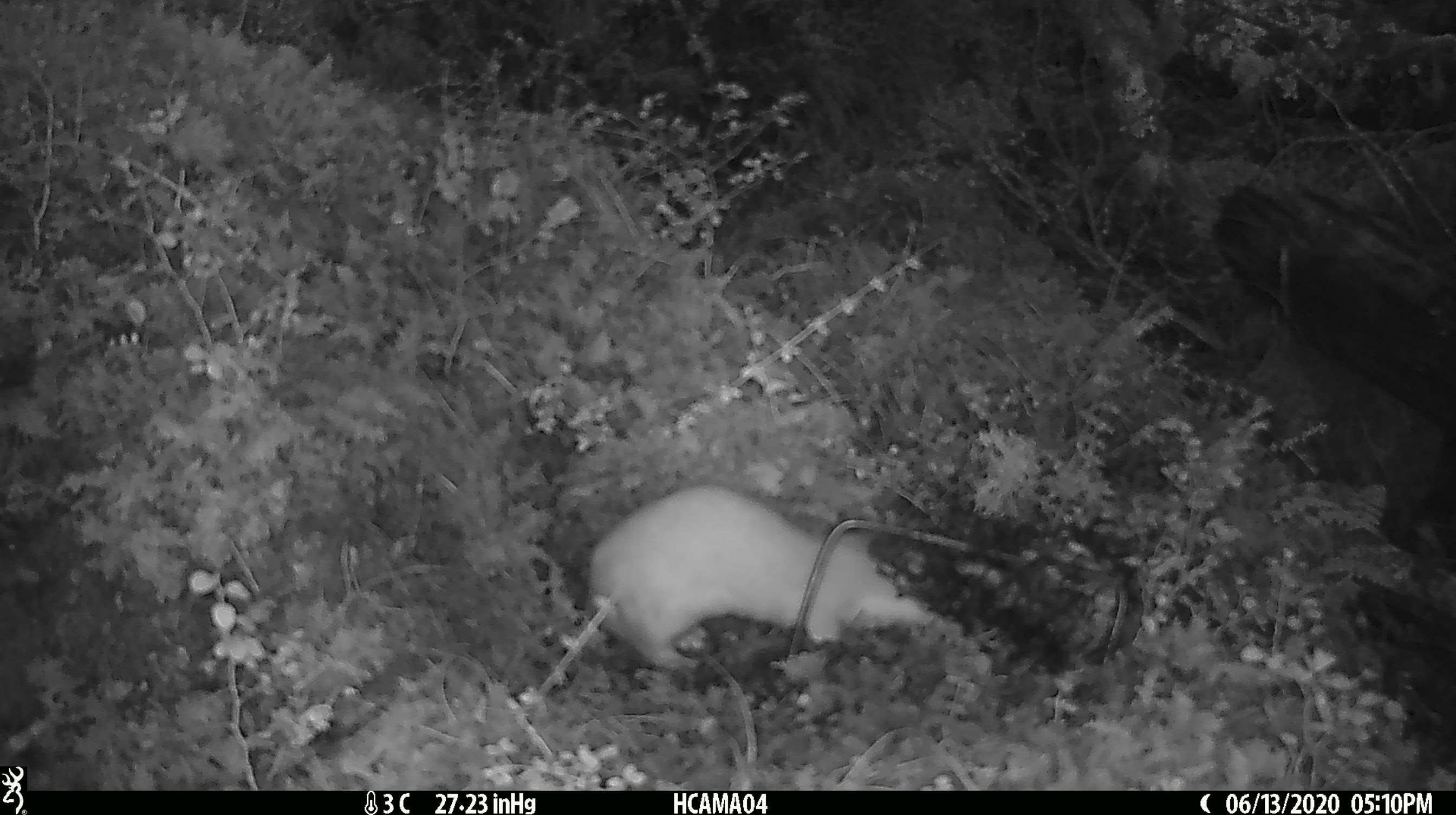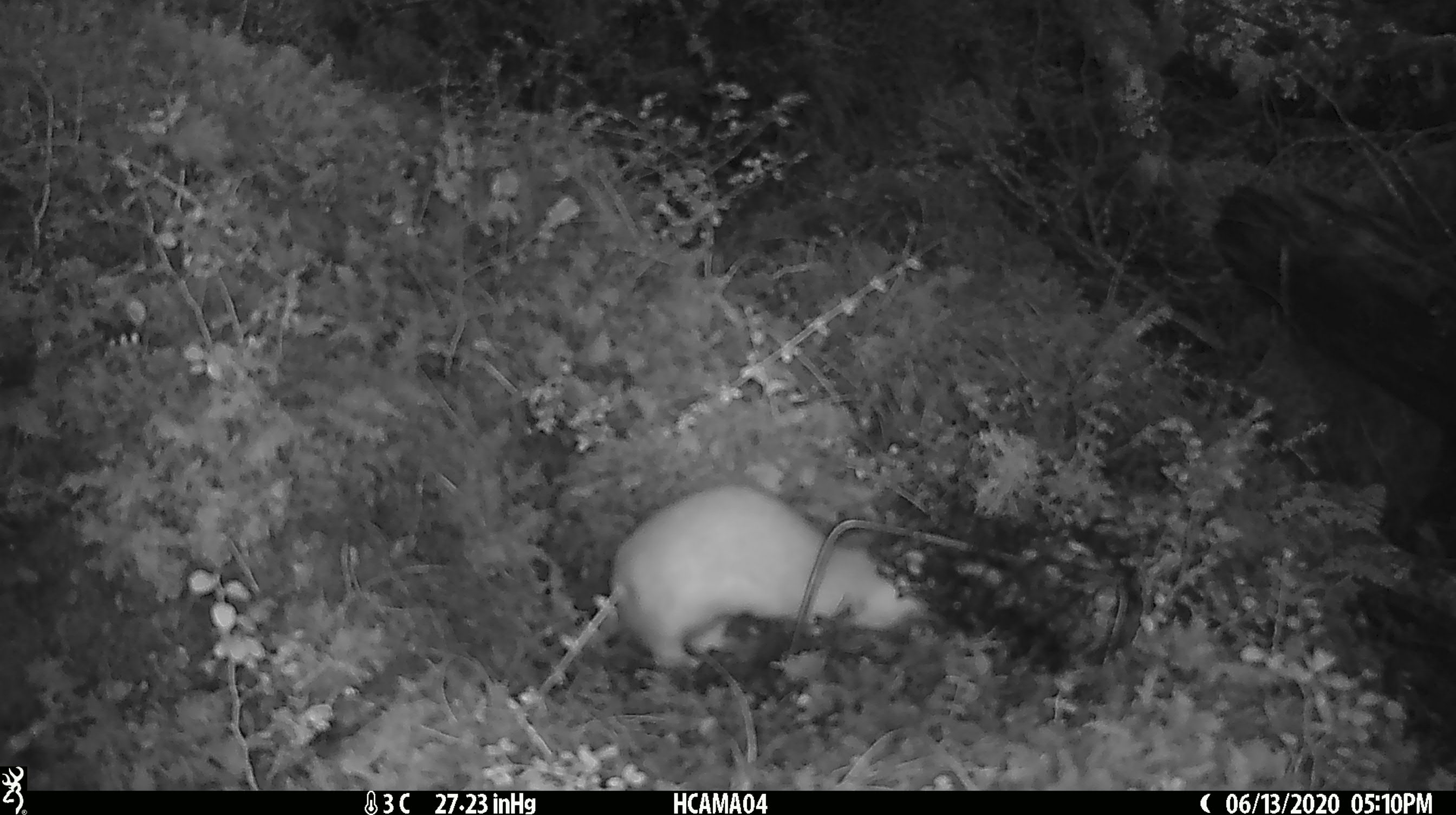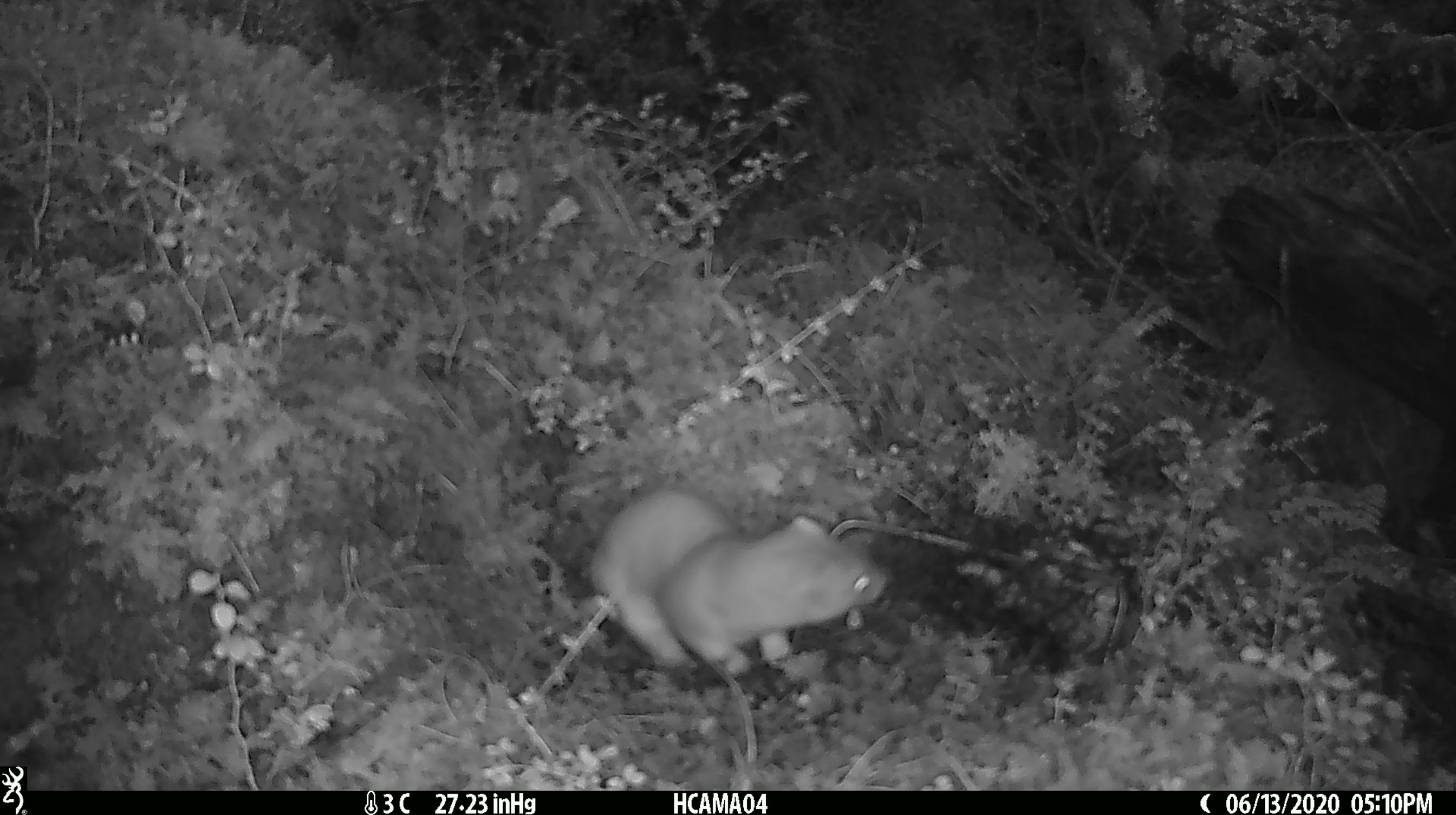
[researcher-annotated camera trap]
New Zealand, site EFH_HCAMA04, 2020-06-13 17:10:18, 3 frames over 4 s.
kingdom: Animalia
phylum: Chordata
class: Mammalia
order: Carnivora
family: Mustelidae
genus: Mustela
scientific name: Mustela erminea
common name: stoat